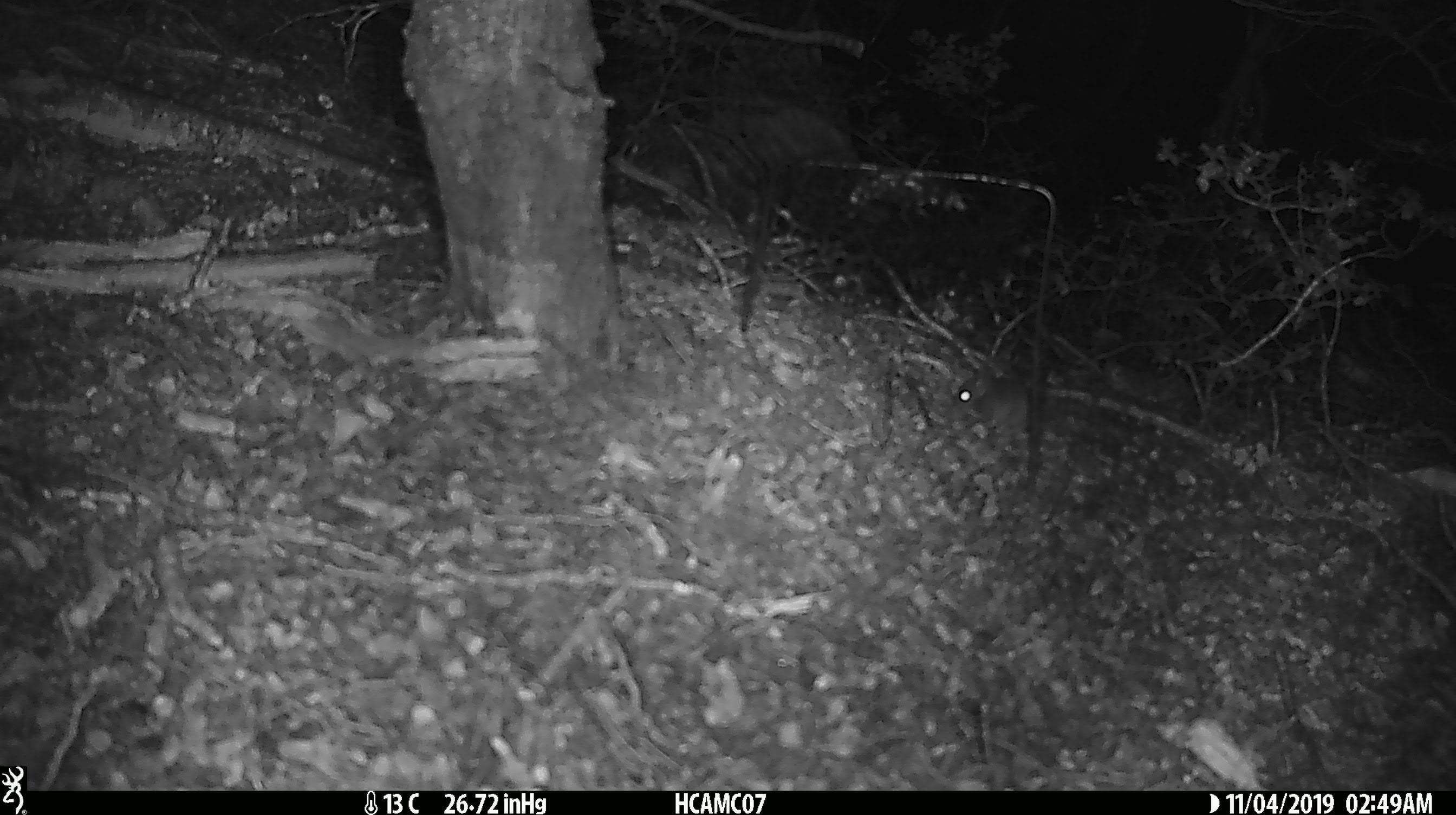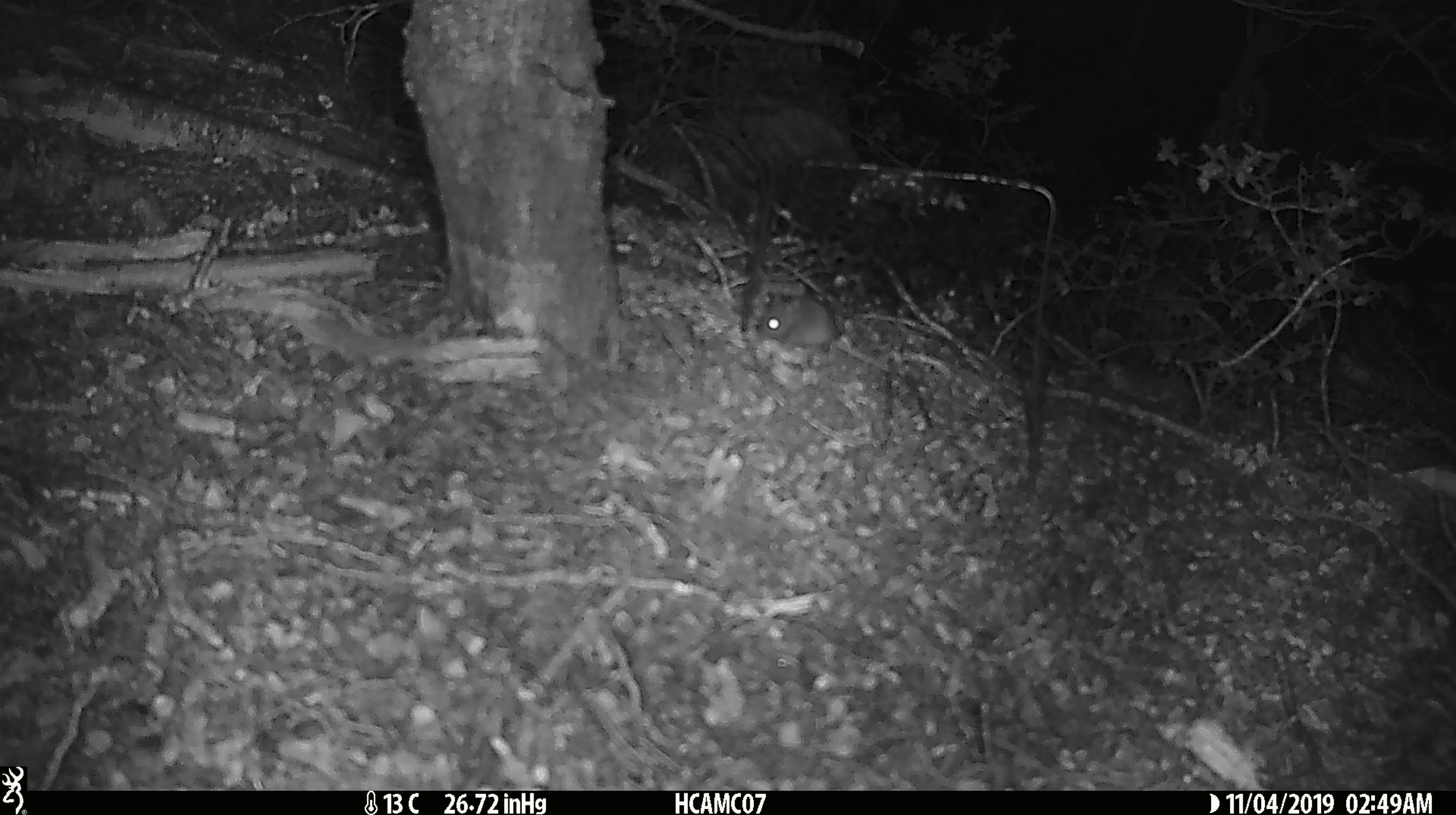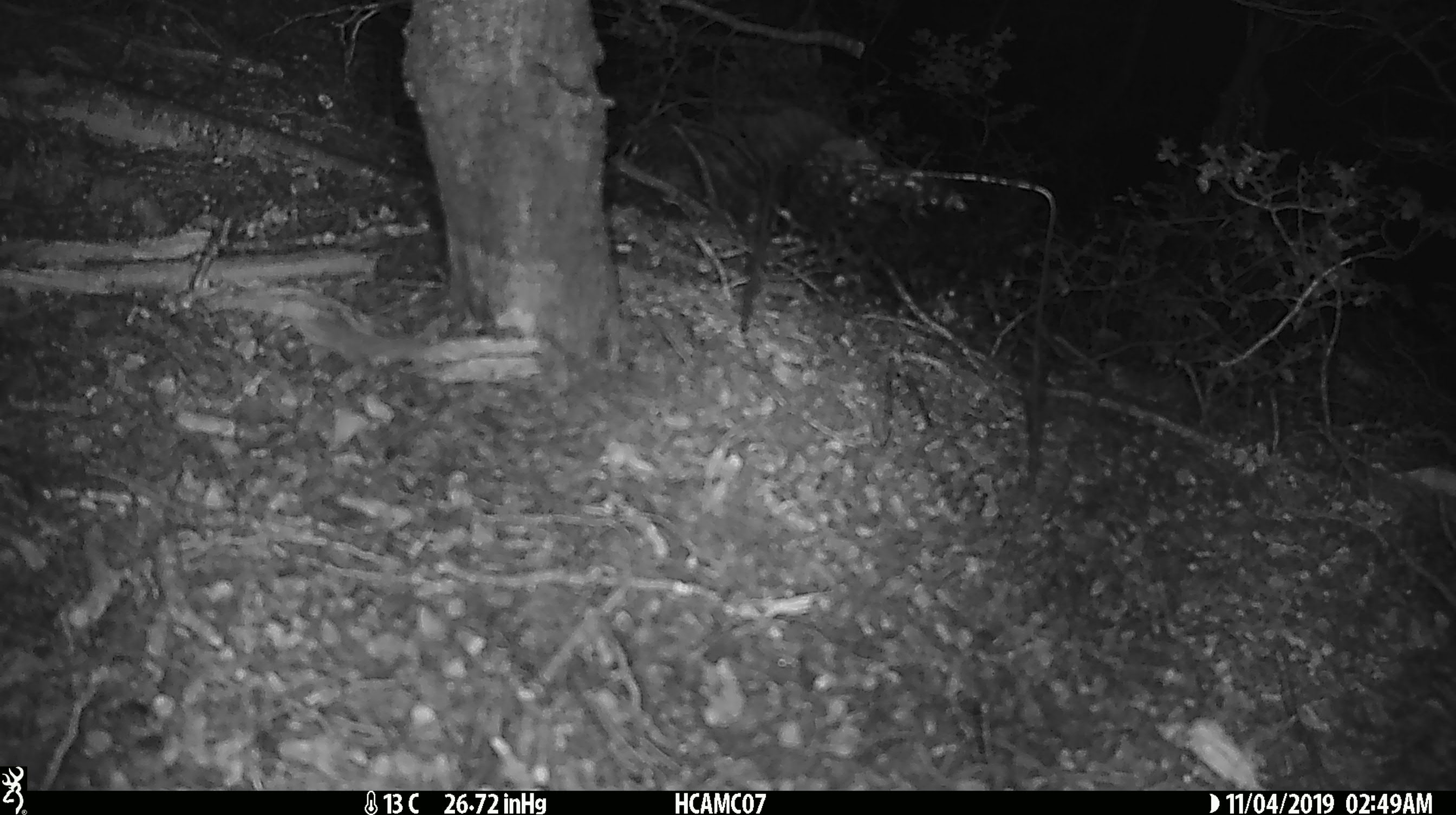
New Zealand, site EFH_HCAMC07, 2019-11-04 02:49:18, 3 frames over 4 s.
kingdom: Animalia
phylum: Chordata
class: Mammalia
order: Rodentia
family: Muridae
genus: Mus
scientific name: Mus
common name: mouse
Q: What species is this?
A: Mouse (Mus).